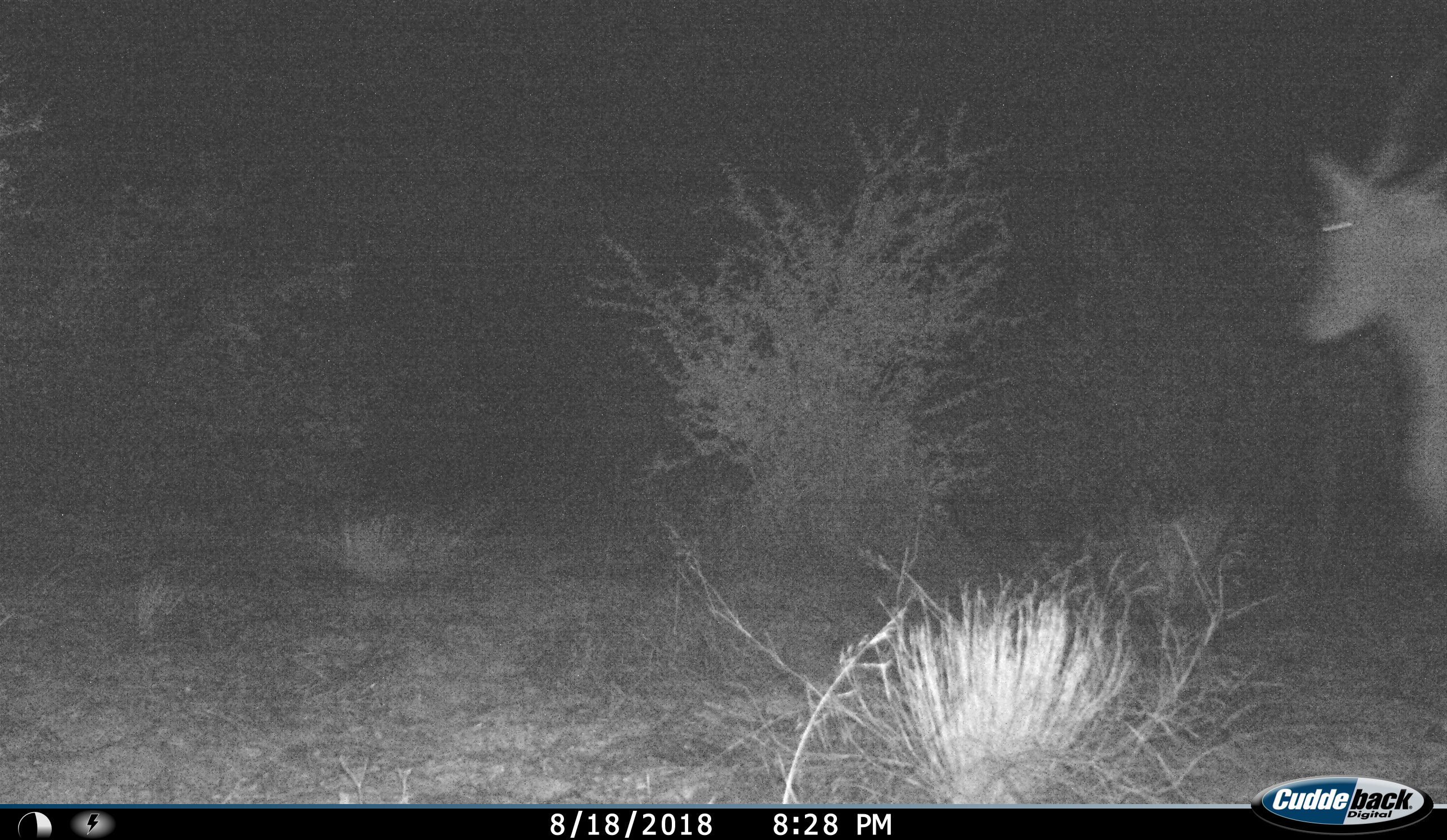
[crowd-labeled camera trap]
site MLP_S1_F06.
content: unidentified animal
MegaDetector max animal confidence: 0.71